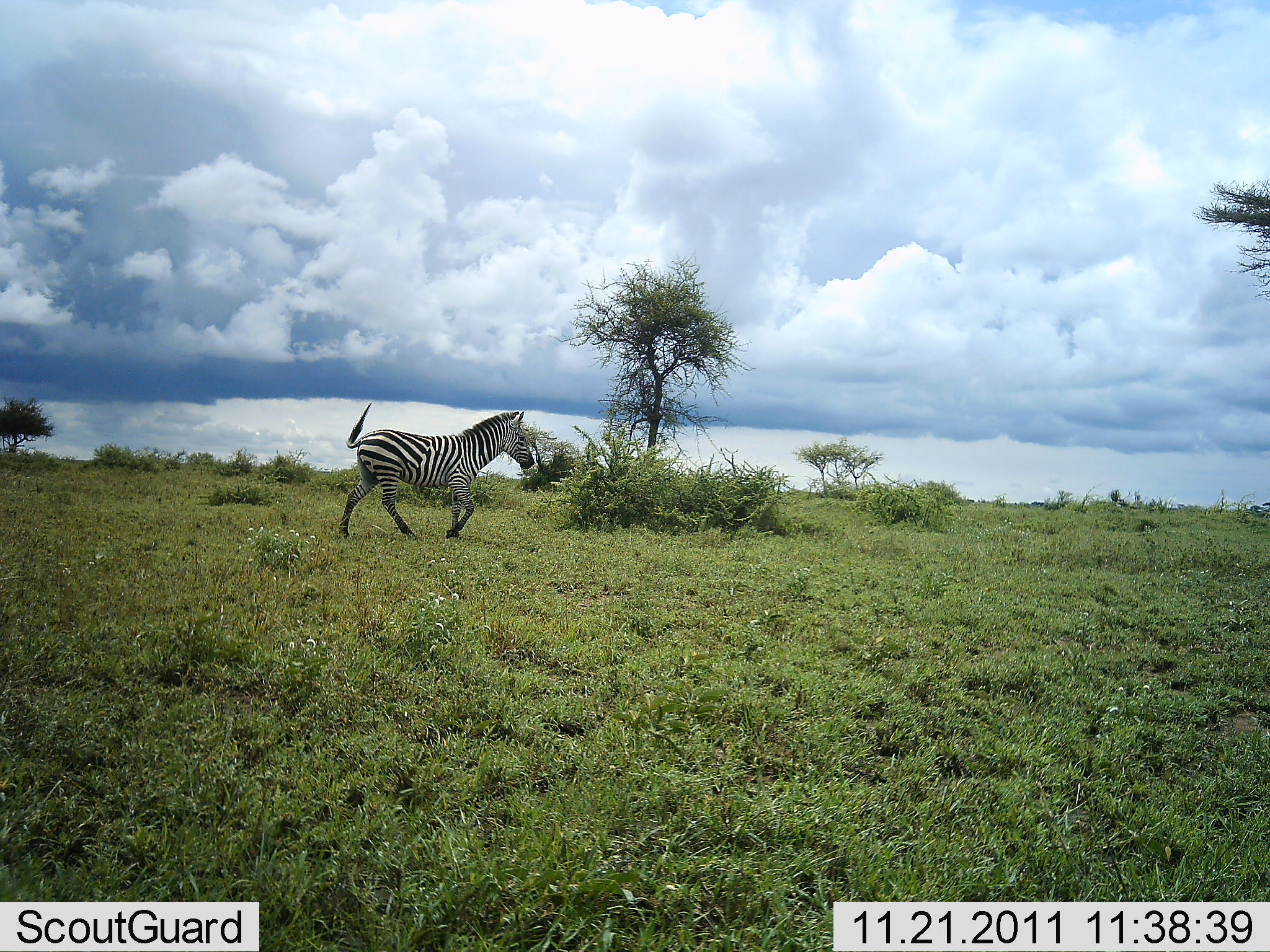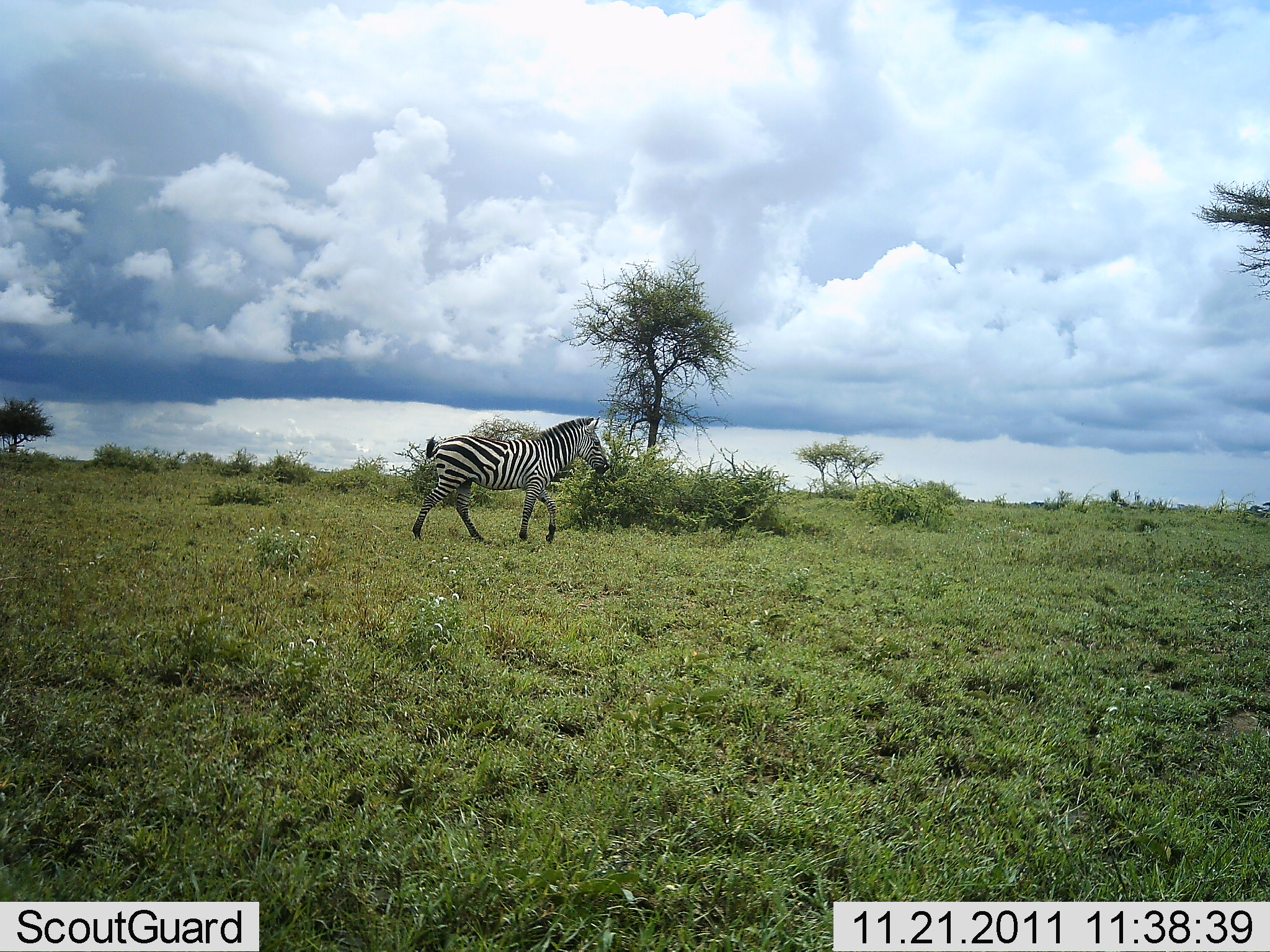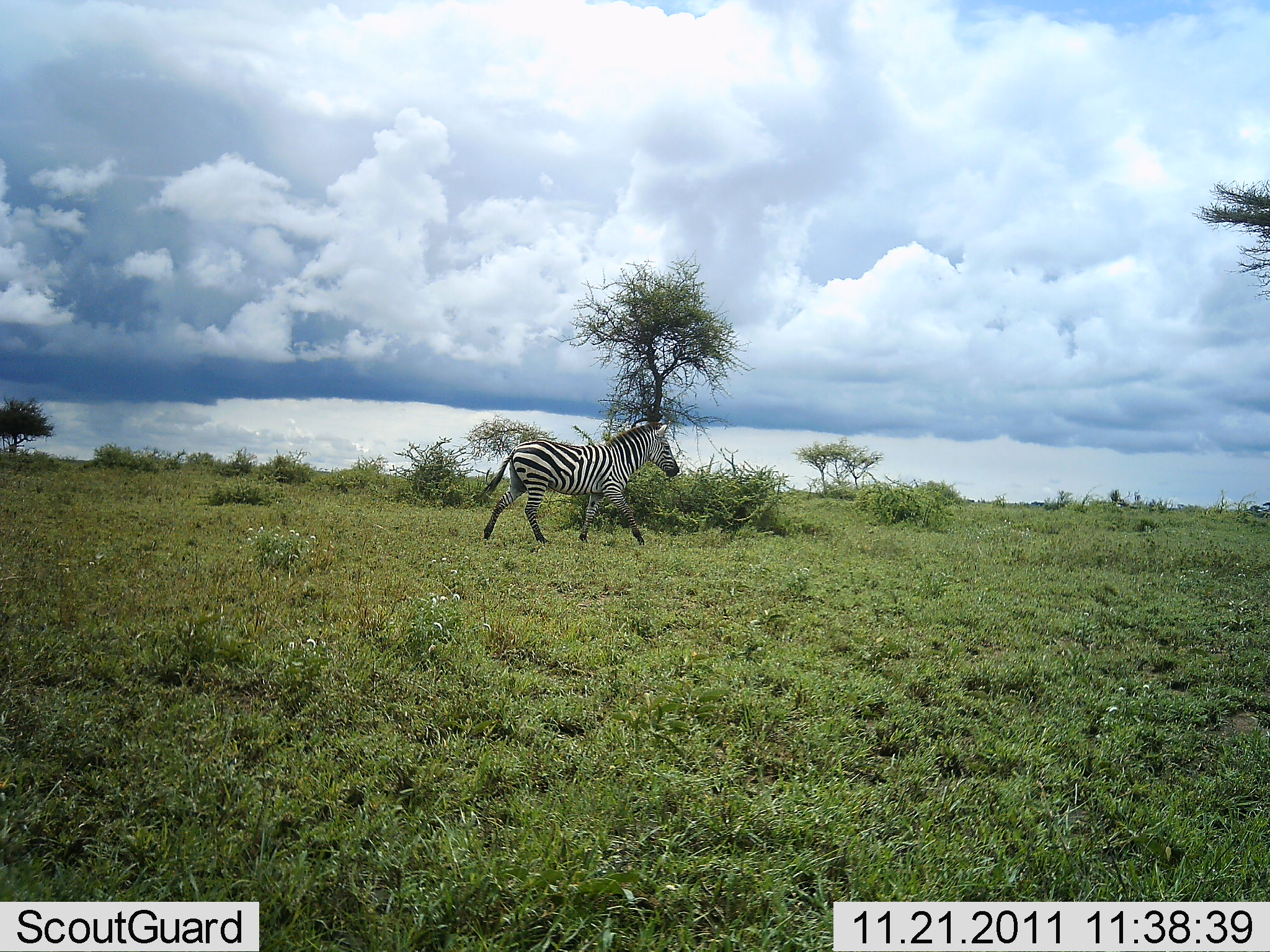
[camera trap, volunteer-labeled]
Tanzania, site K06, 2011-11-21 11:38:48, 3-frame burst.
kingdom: Animalia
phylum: Chordata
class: Mammalia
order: Perissodactyla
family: Equidae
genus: Equus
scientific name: Equus quagga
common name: plains zebra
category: zebra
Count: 1.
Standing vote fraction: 7%.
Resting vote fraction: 0%.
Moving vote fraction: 100%.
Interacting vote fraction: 0%.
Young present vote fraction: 0%.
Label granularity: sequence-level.